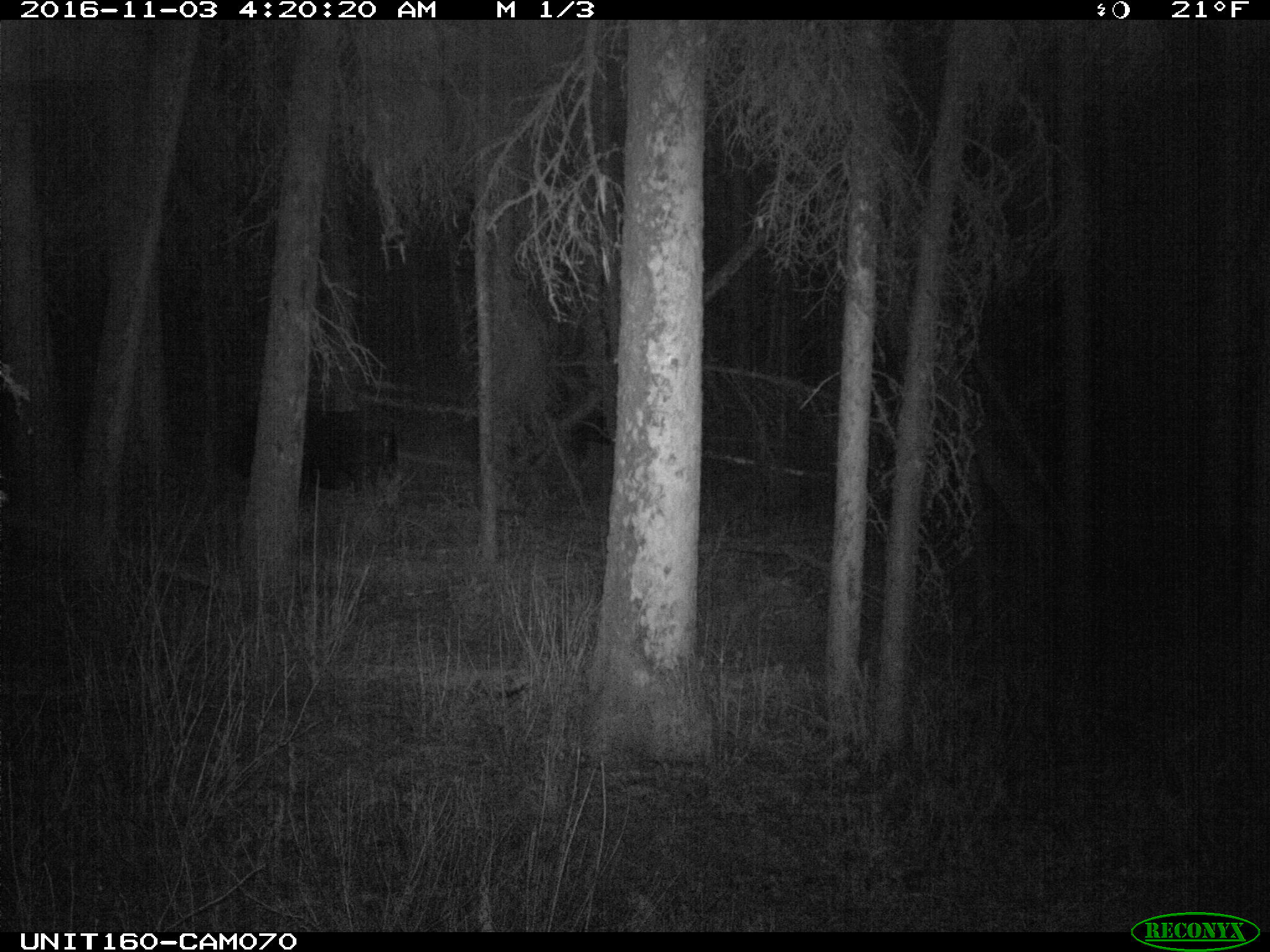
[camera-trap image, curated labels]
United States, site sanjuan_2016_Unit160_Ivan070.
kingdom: Animalia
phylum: Chordata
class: Mammalia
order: Artiodactyla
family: Cervidae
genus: Alces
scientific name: Alces alces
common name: moose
Alces alces (moose).